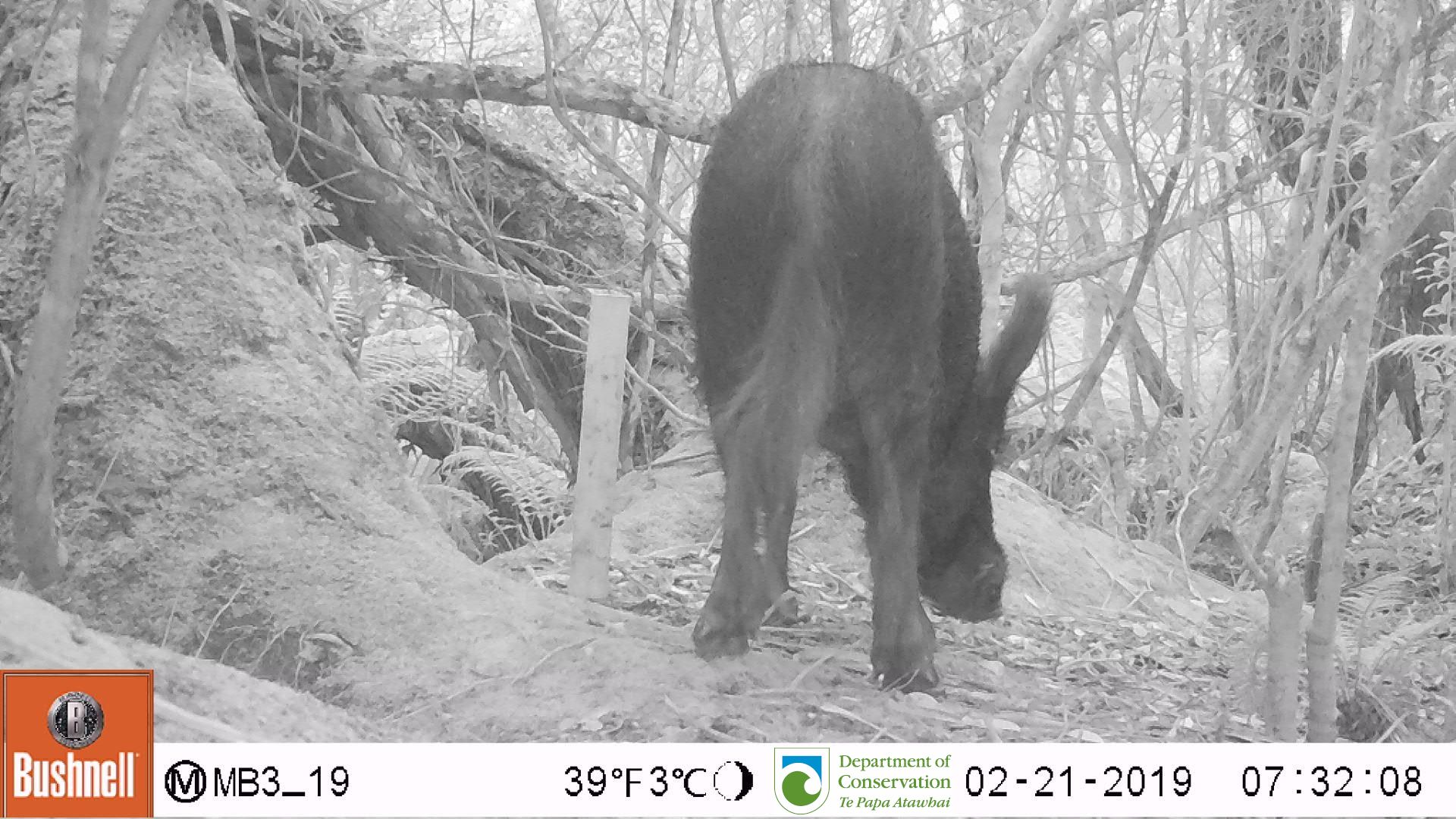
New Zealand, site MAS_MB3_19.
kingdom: Animalia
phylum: Chordata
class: Mammalia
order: Artiodactyla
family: Suidae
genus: Sus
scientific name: Sus scrofa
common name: pig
Pig (Sus scrofa).